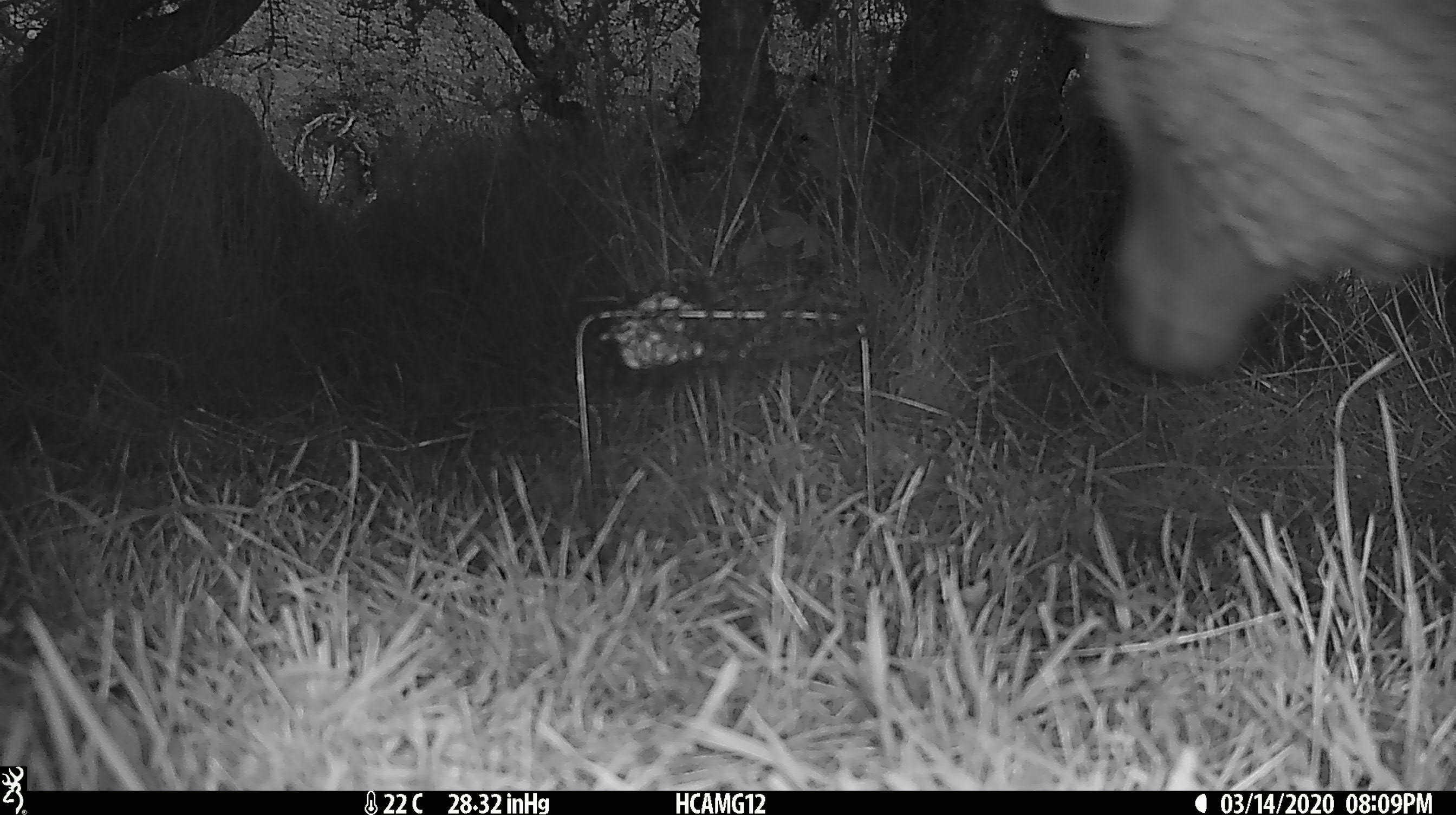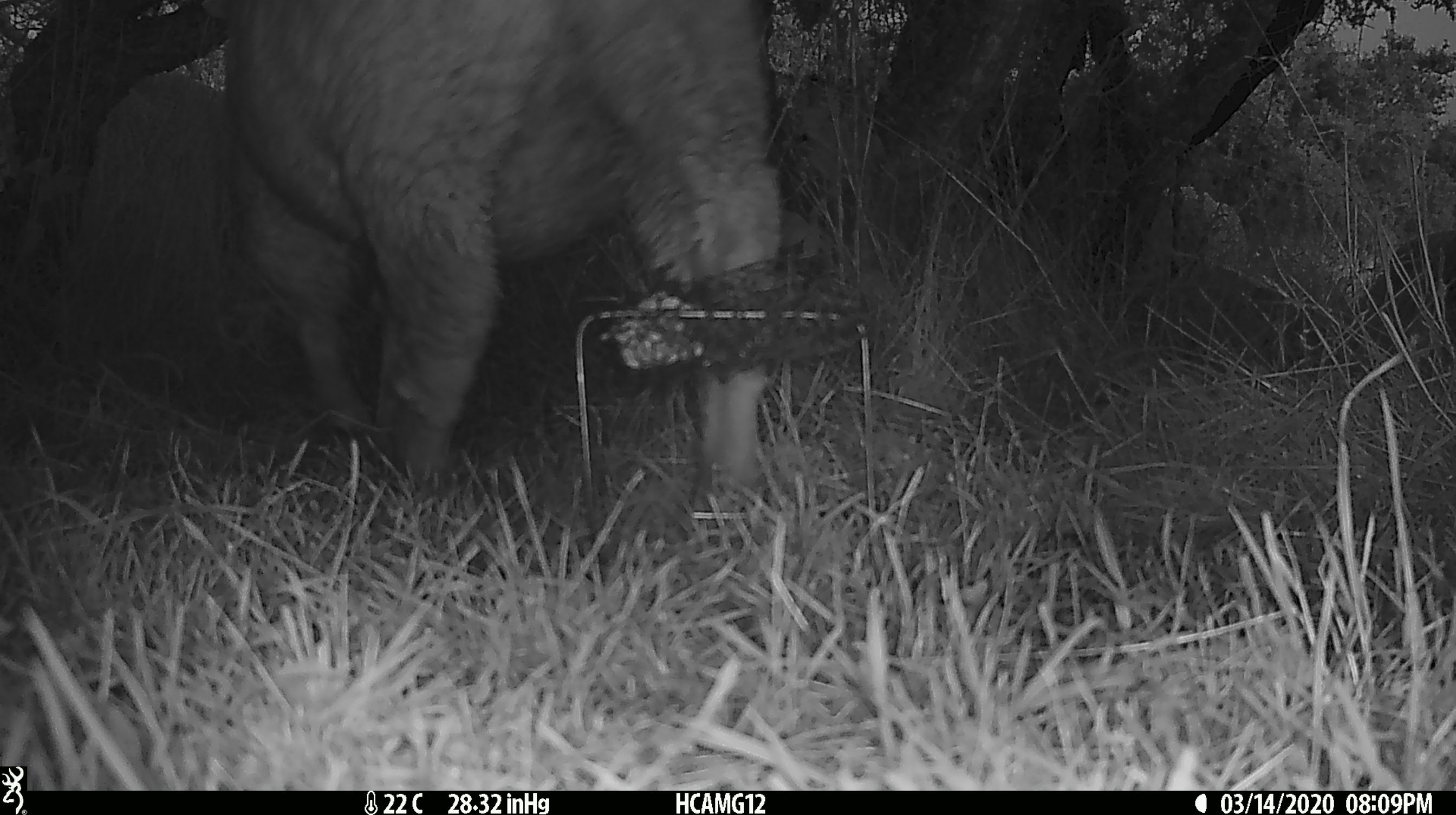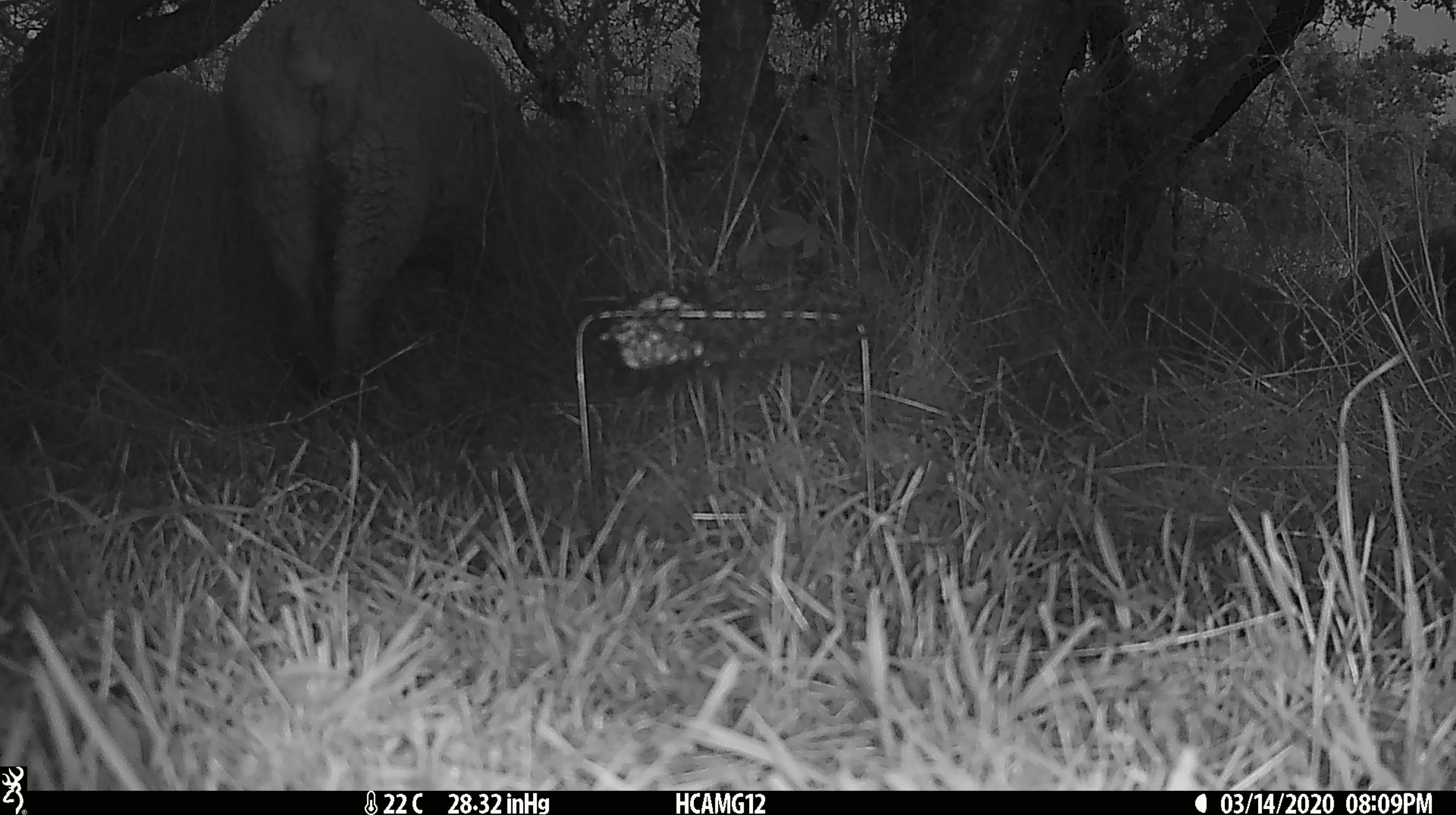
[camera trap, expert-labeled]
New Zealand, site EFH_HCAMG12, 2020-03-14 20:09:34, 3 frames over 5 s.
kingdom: Animalia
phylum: Chordata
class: Mammalia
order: Artiodactyla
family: Bovidae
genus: Ovis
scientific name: Ovis aries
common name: domestic sheep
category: sheep